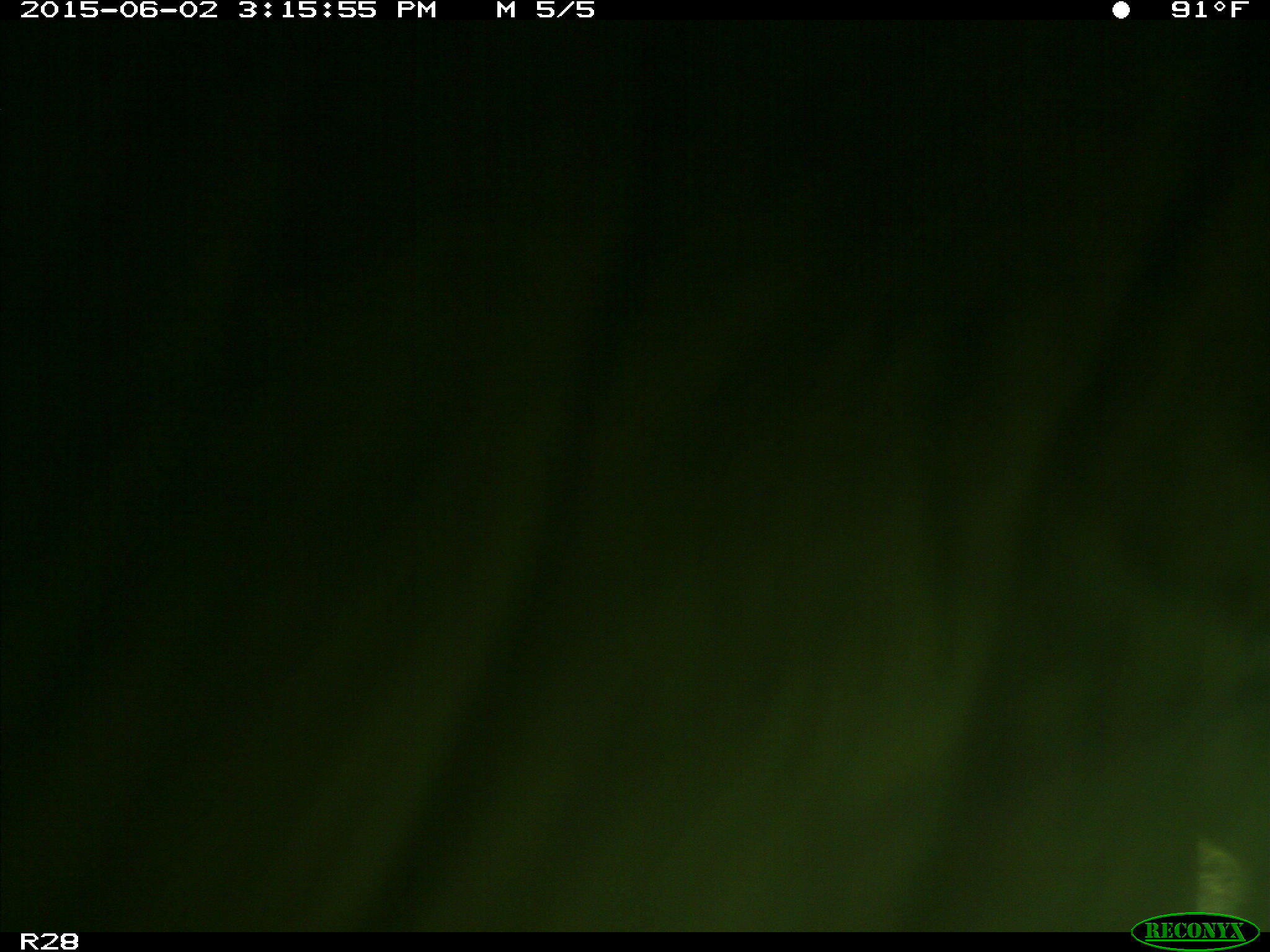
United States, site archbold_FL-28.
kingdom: Animalia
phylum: Chordata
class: Mammalia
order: Artiodactyla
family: Bovidae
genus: Bos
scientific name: Bos taurus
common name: domestic cow